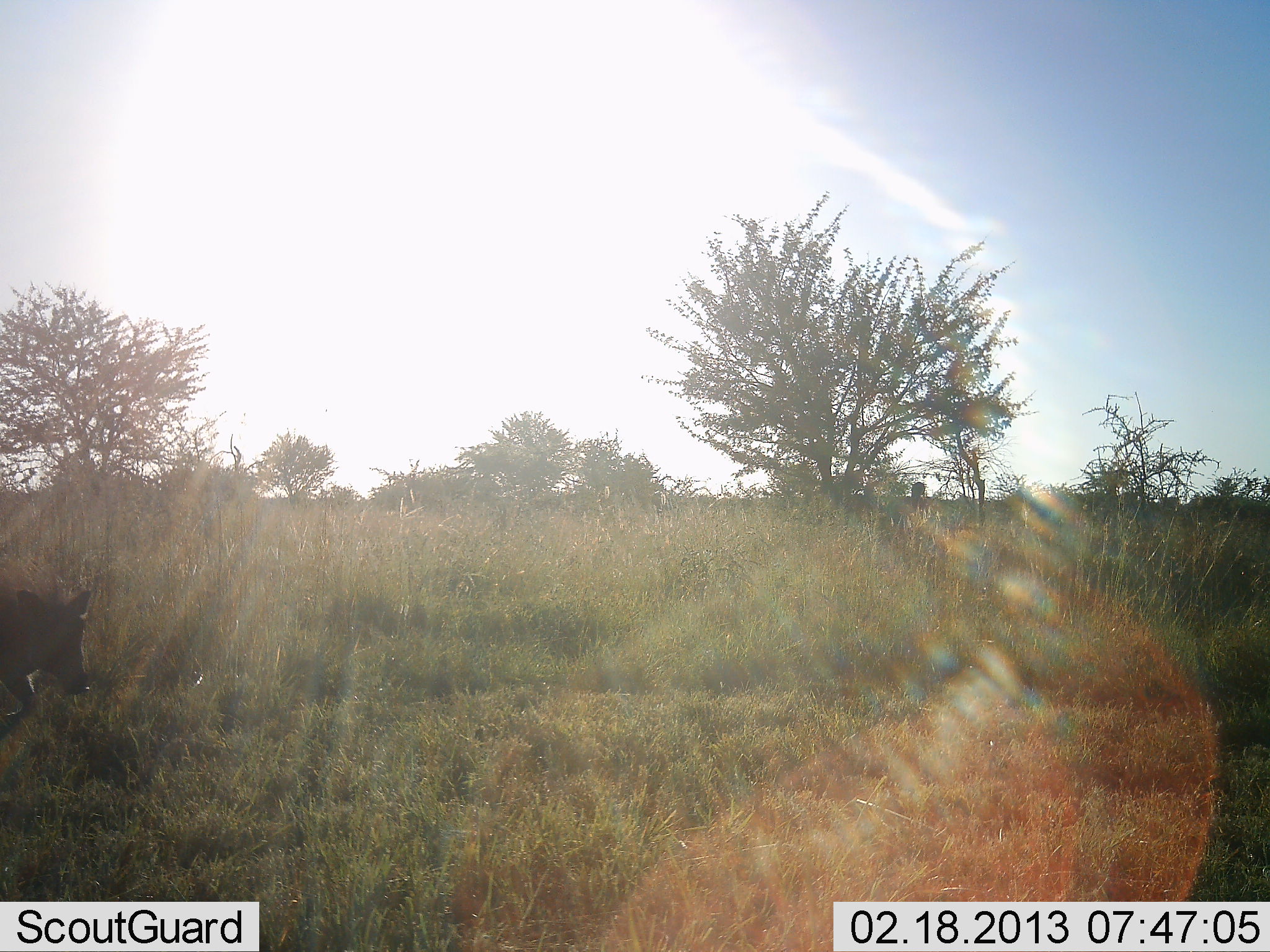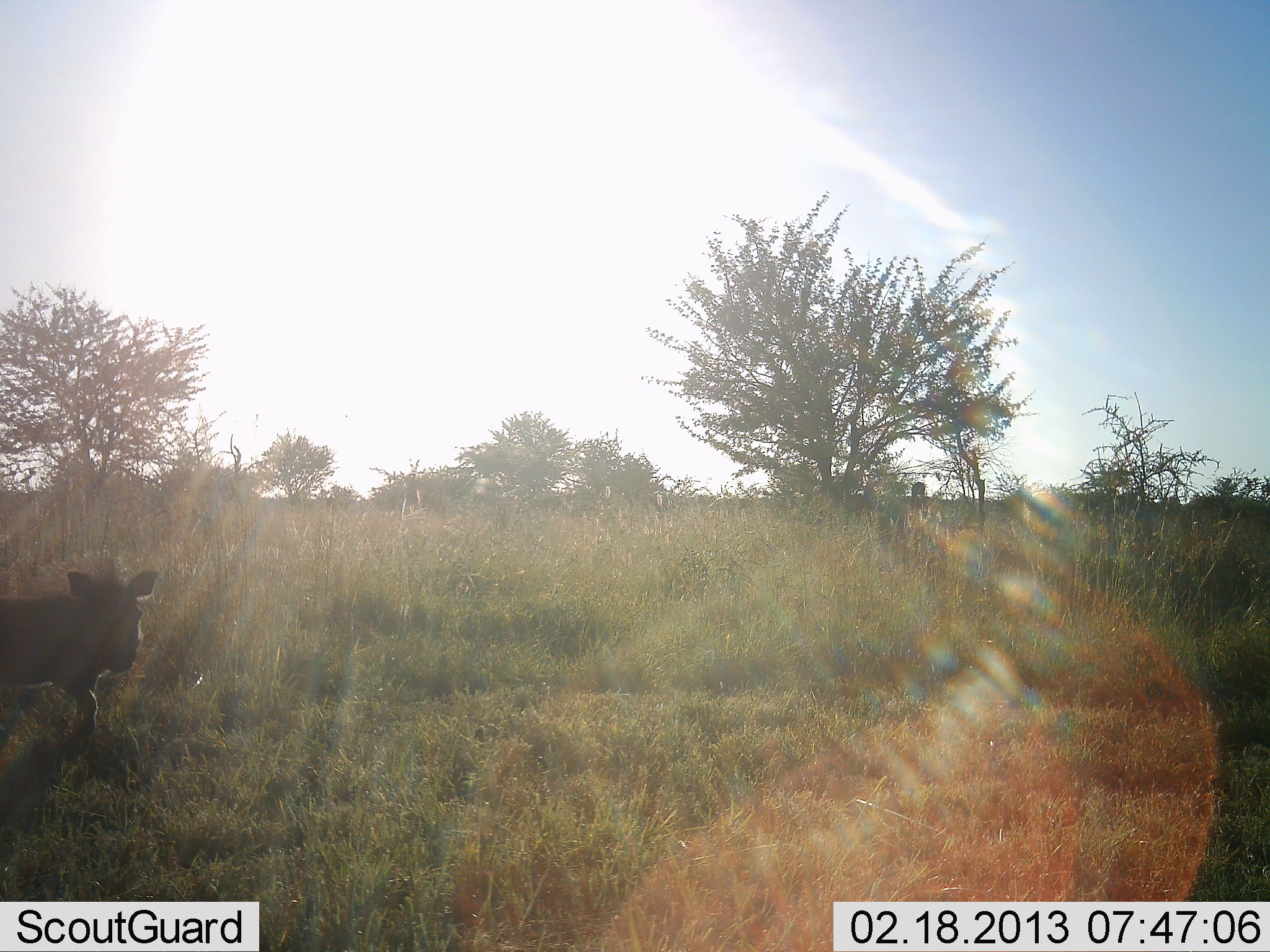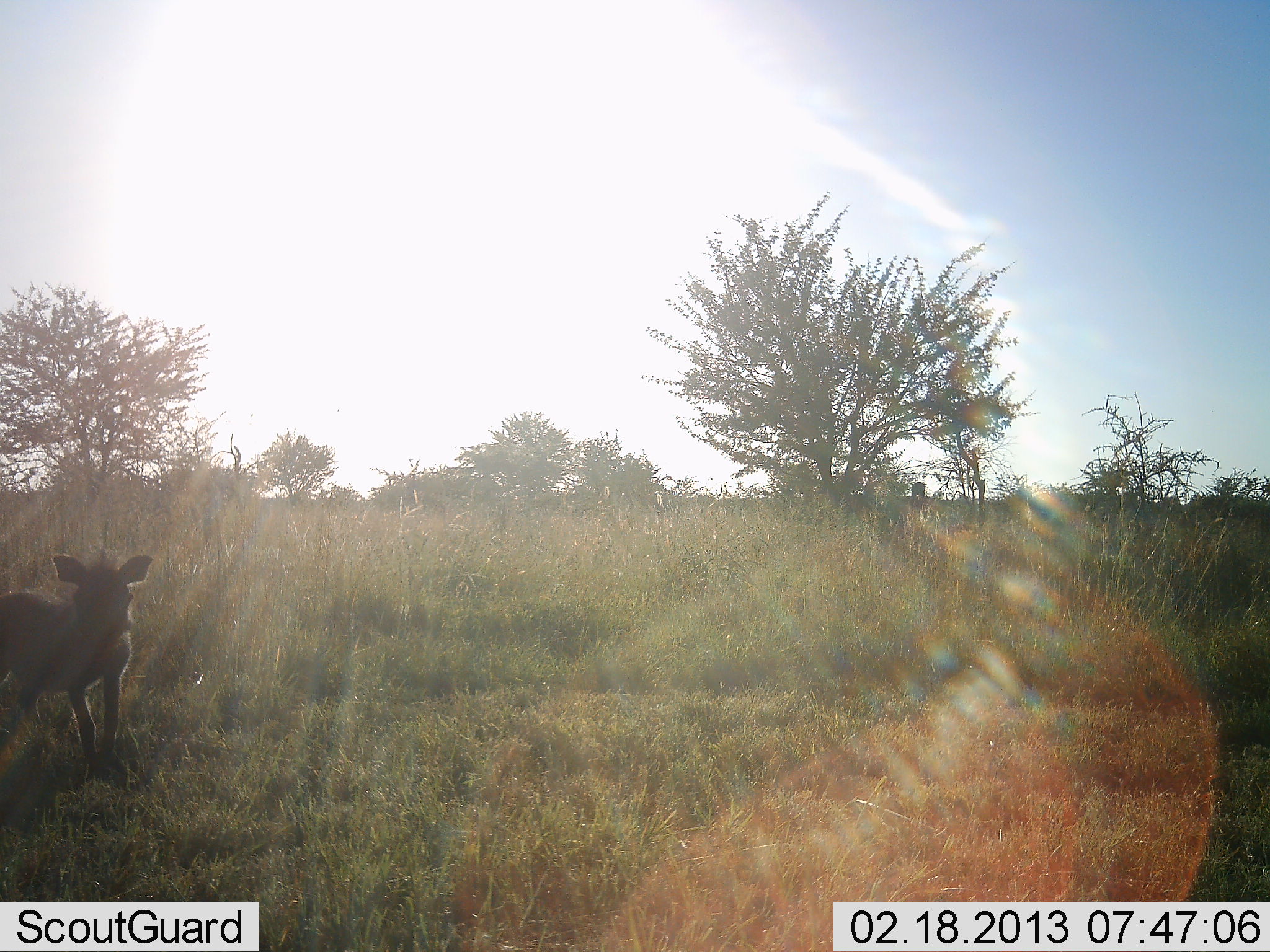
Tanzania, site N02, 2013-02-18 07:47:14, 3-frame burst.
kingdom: Animalia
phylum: Chordata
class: Mammalia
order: Artiodactyla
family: Suidae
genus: Phacochoerus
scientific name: Phacochoerus africanus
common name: warthog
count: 1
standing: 21%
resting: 0%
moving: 84%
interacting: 2%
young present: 7%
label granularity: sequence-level